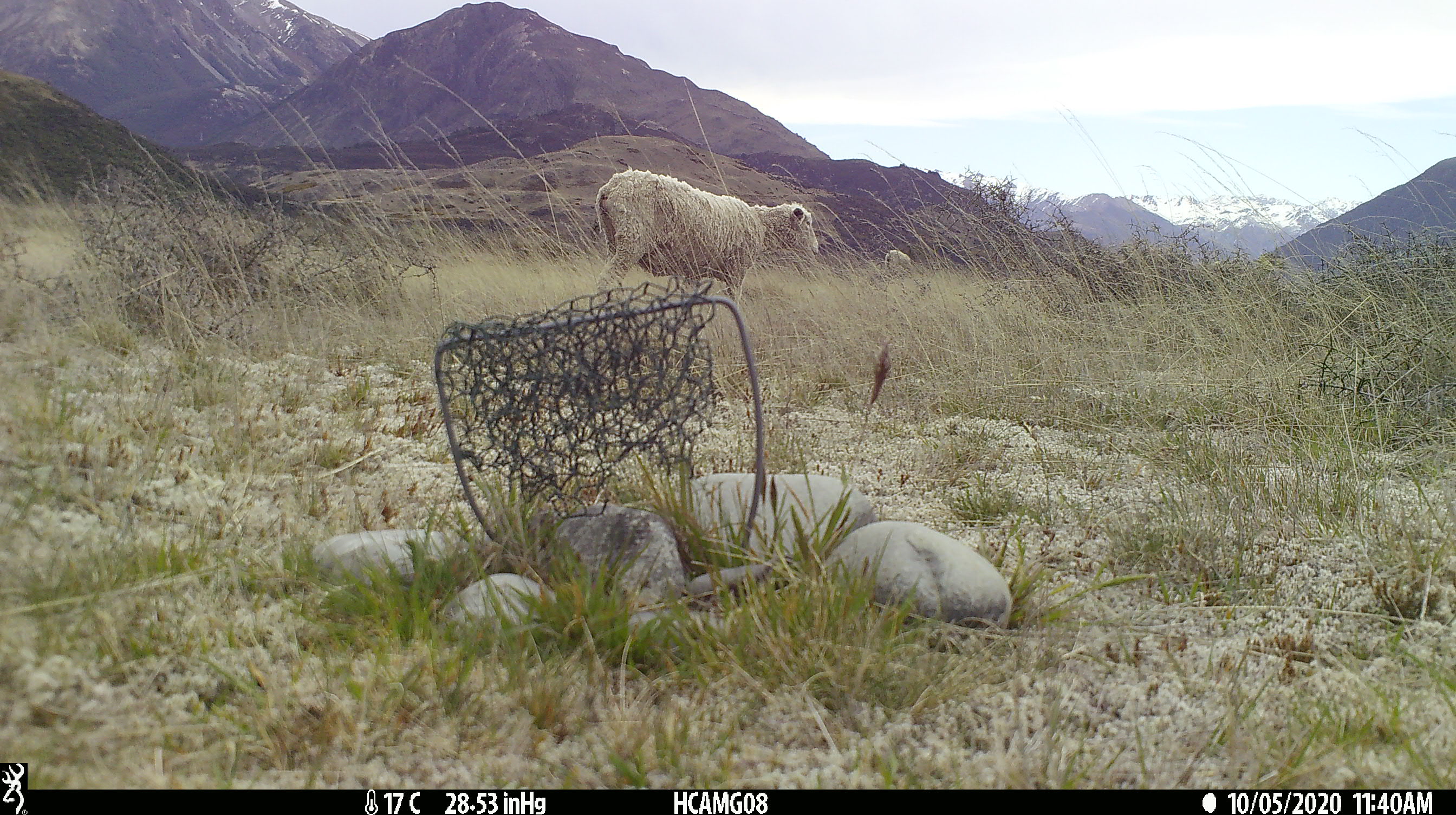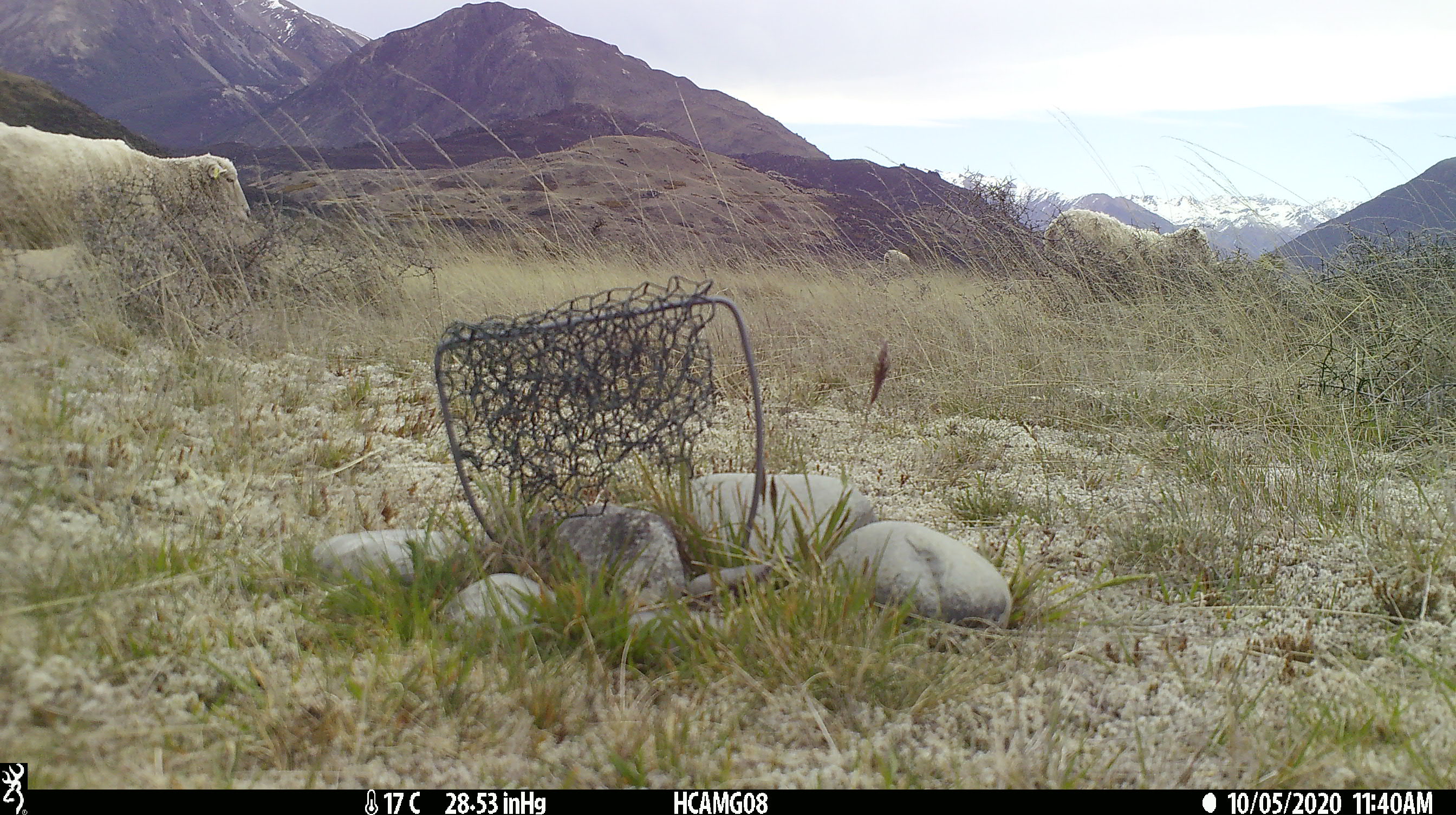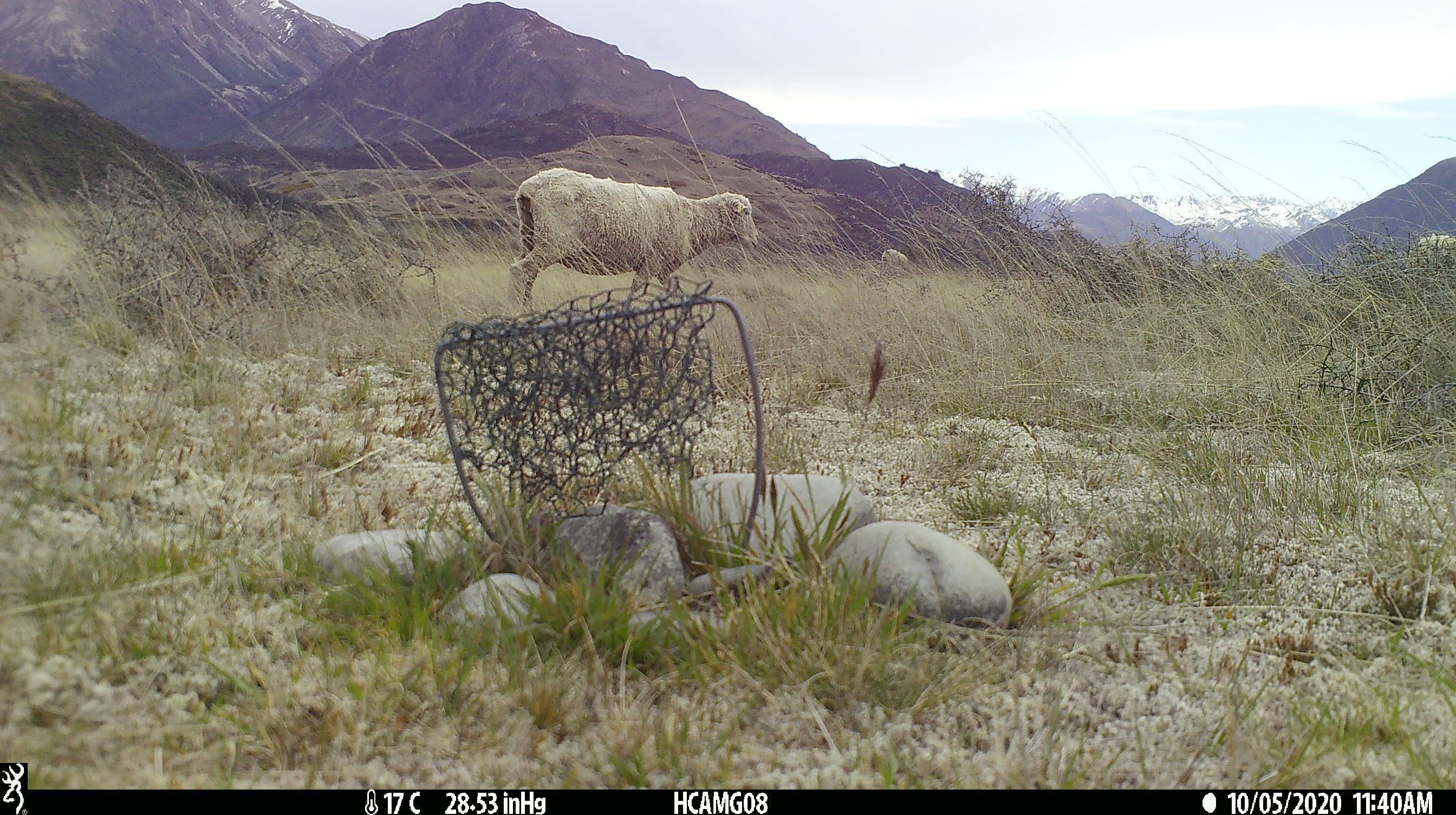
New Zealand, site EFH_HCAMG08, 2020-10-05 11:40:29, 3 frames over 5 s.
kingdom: Animalia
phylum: Chordata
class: Mammalia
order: Artiodactyla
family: Bovidae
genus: Ovis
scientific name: Ovis aries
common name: domestic sheep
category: sheep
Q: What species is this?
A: Sheep (domestic sheep) (Ovis aries).